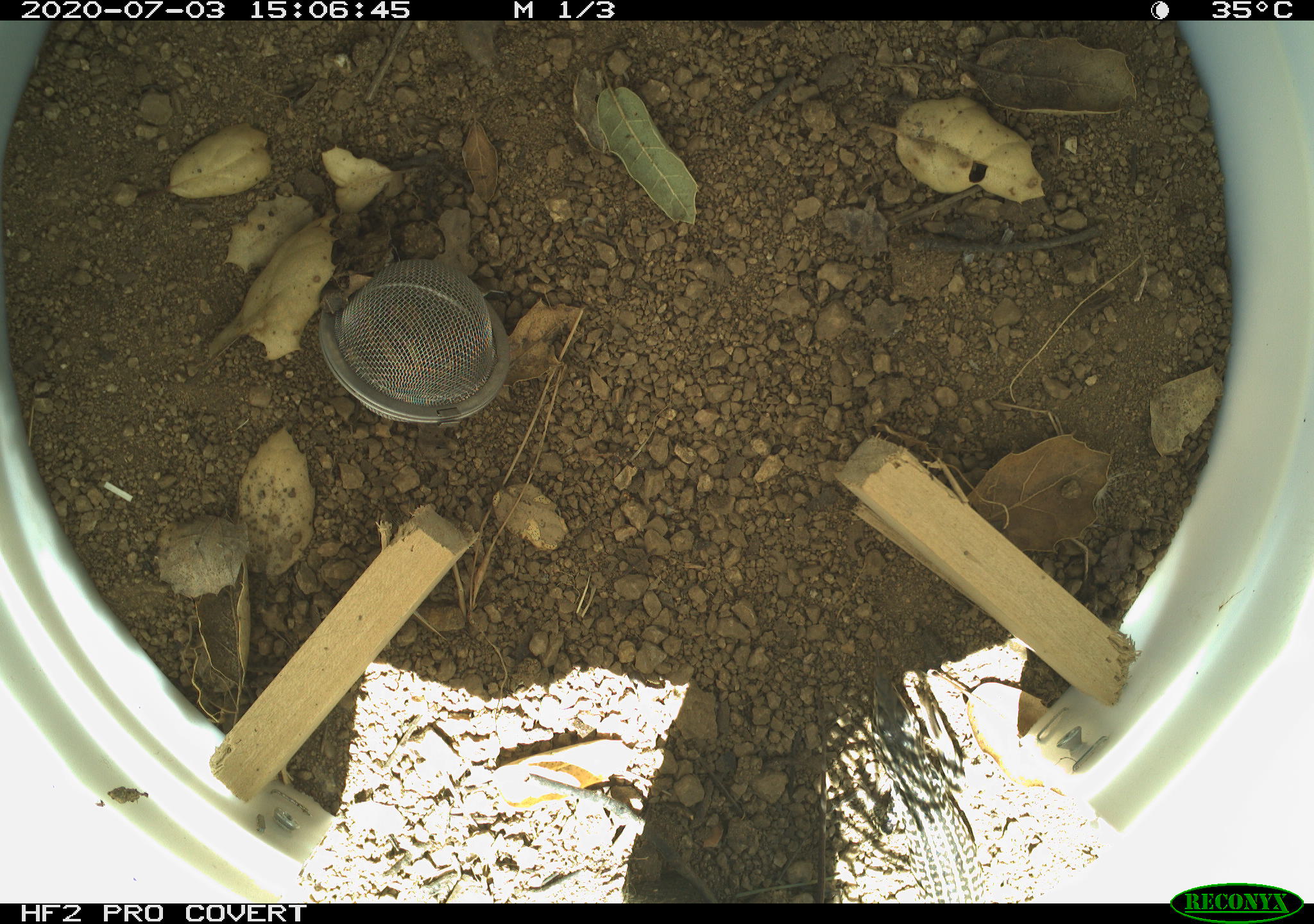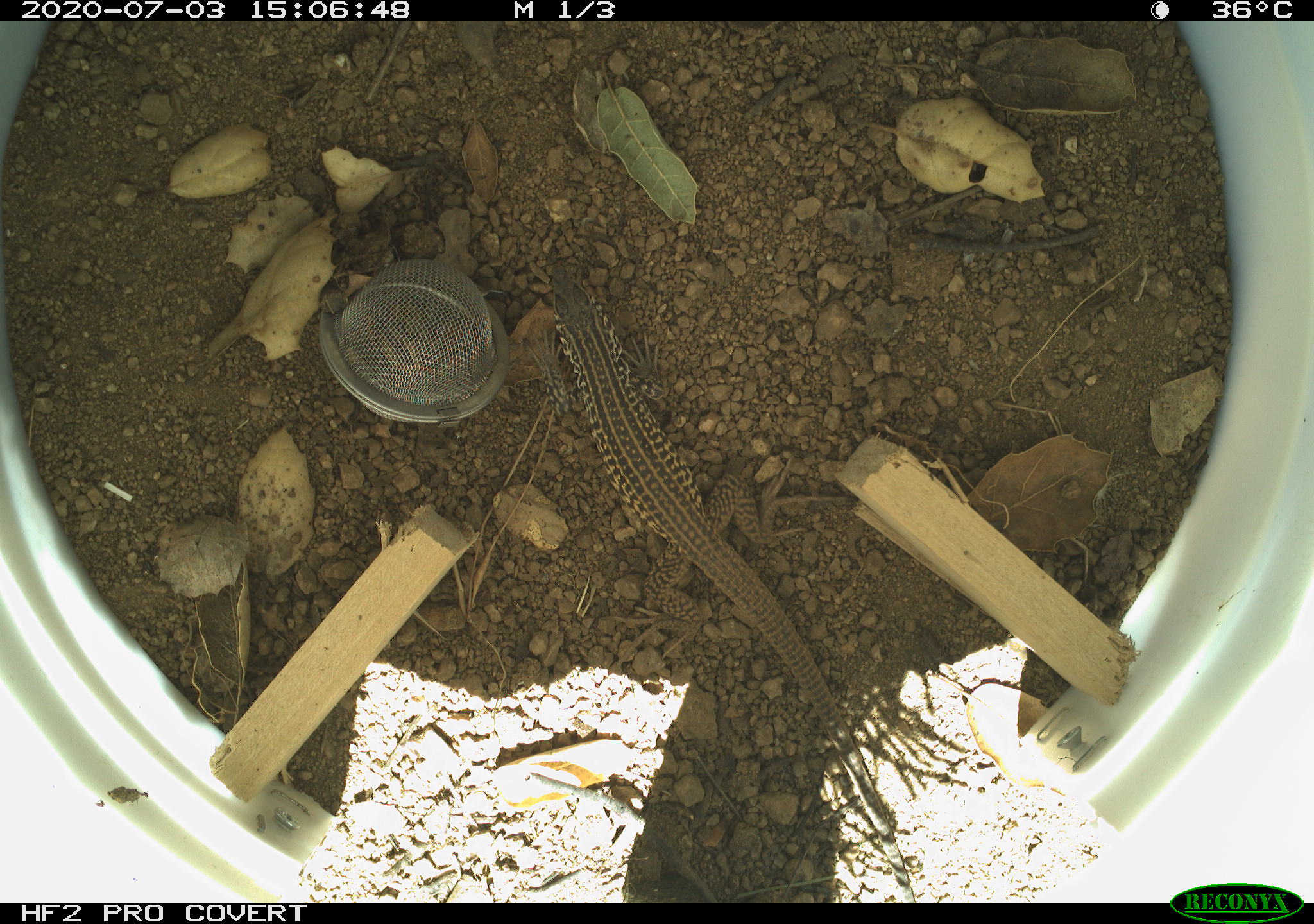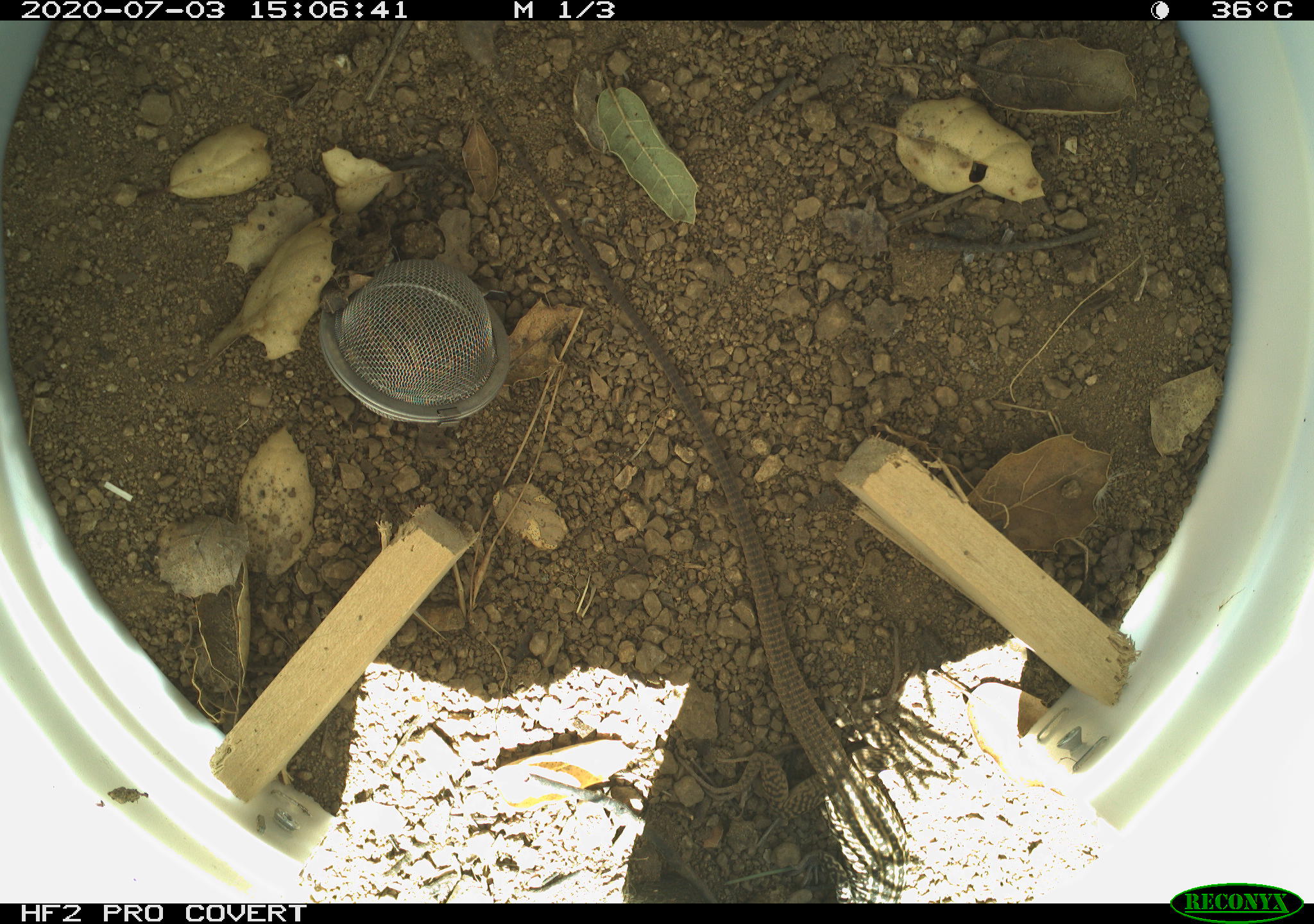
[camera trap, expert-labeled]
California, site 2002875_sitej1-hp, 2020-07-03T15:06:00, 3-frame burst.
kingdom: Animalia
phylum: Chordata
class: Reptilia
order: Squamata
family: Teiidae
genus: Aspidoscelis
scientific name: Aspidoscelis tigris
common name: western whiptail